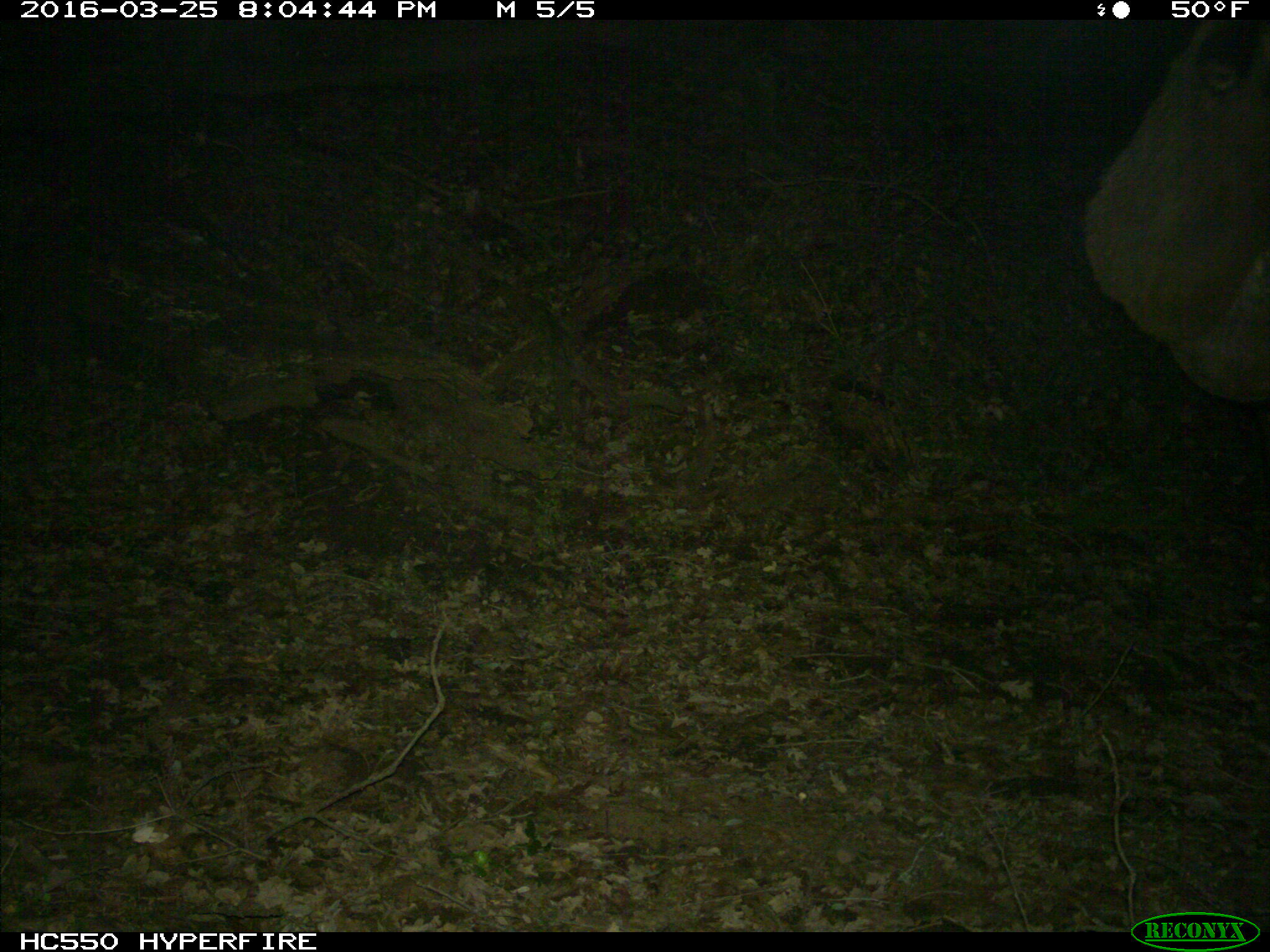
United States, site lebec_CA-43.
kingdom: Animalia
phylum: Chordata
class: Mammalia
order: Artiodactyla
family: Cervidae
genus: Cervus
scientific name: Cervus canadensis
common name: elk